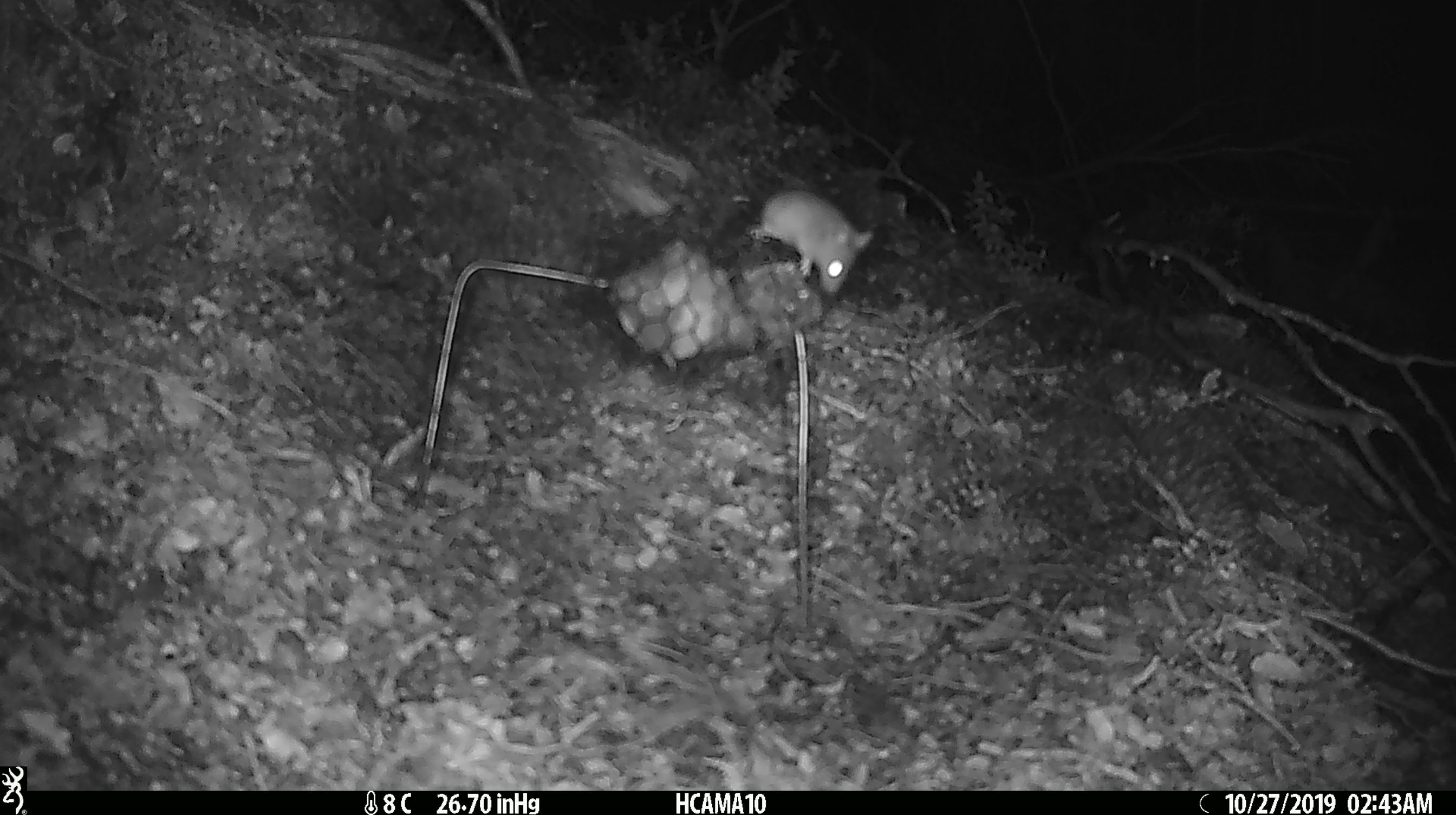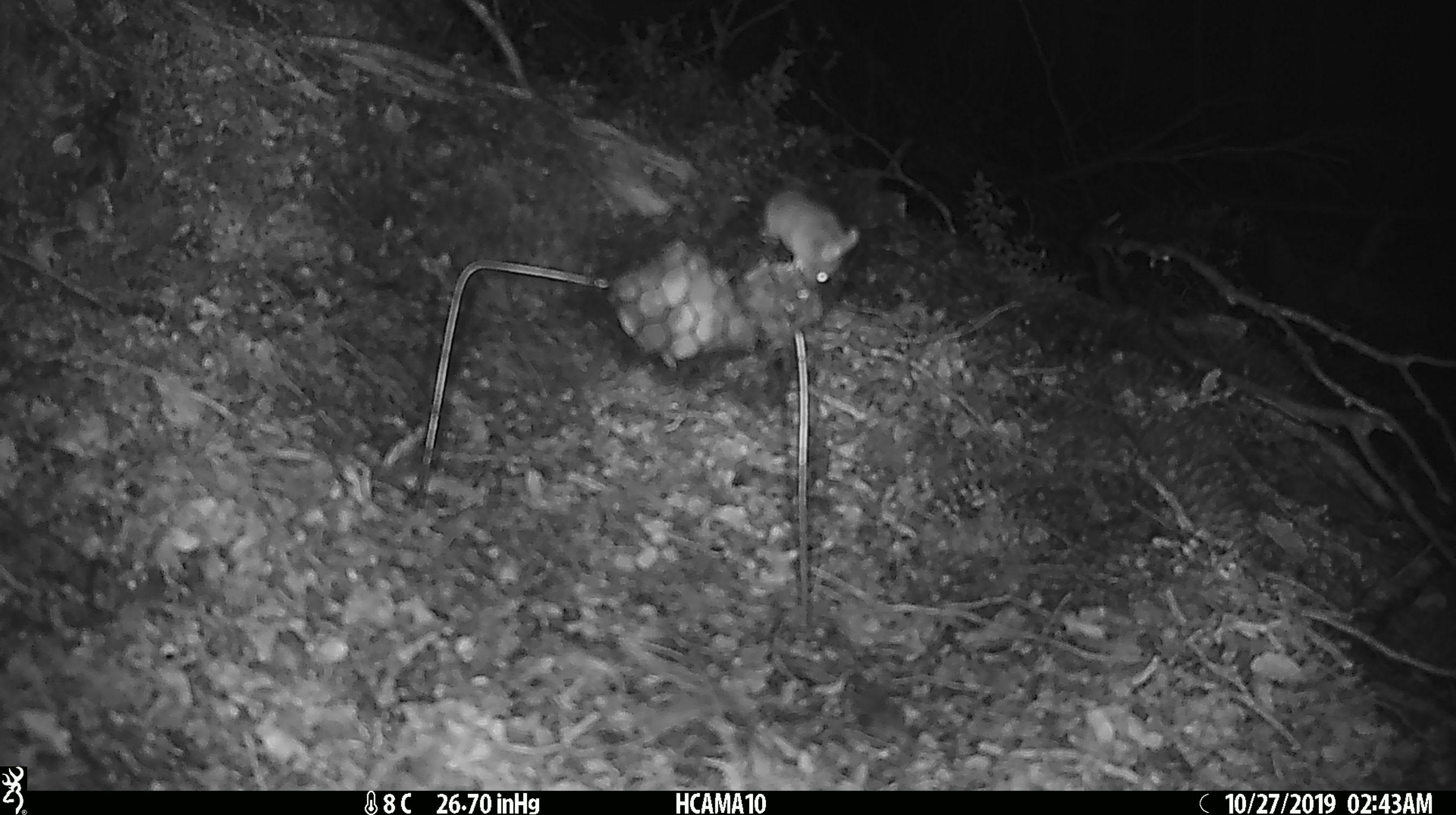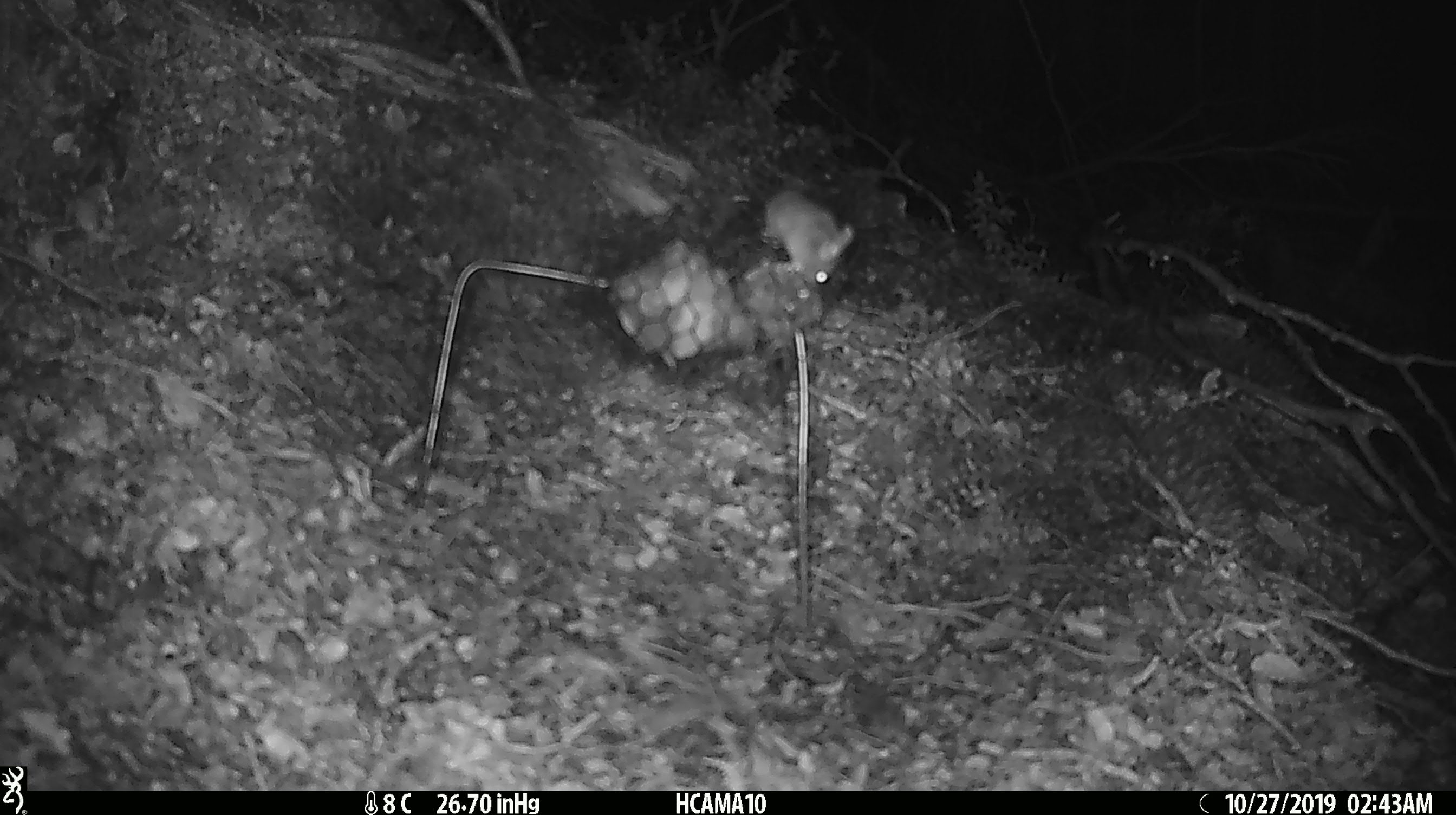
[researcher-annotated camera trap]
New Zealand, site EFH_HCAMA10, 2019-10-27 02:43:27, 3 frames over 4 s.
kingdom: Animalia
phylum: Chordata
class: Mammalia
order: Rodentia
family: Muridae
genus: Mus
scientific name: Mus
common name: mouse